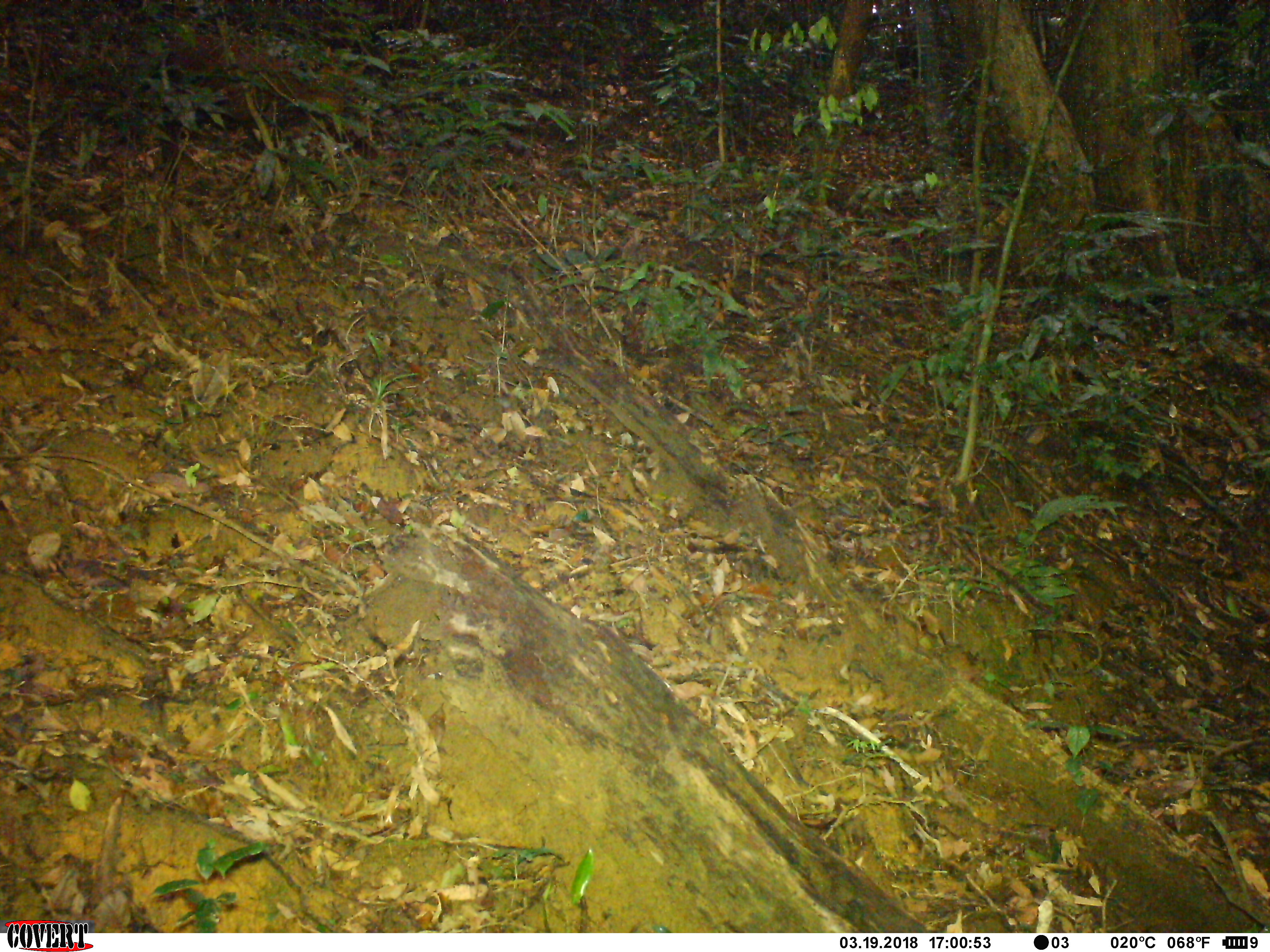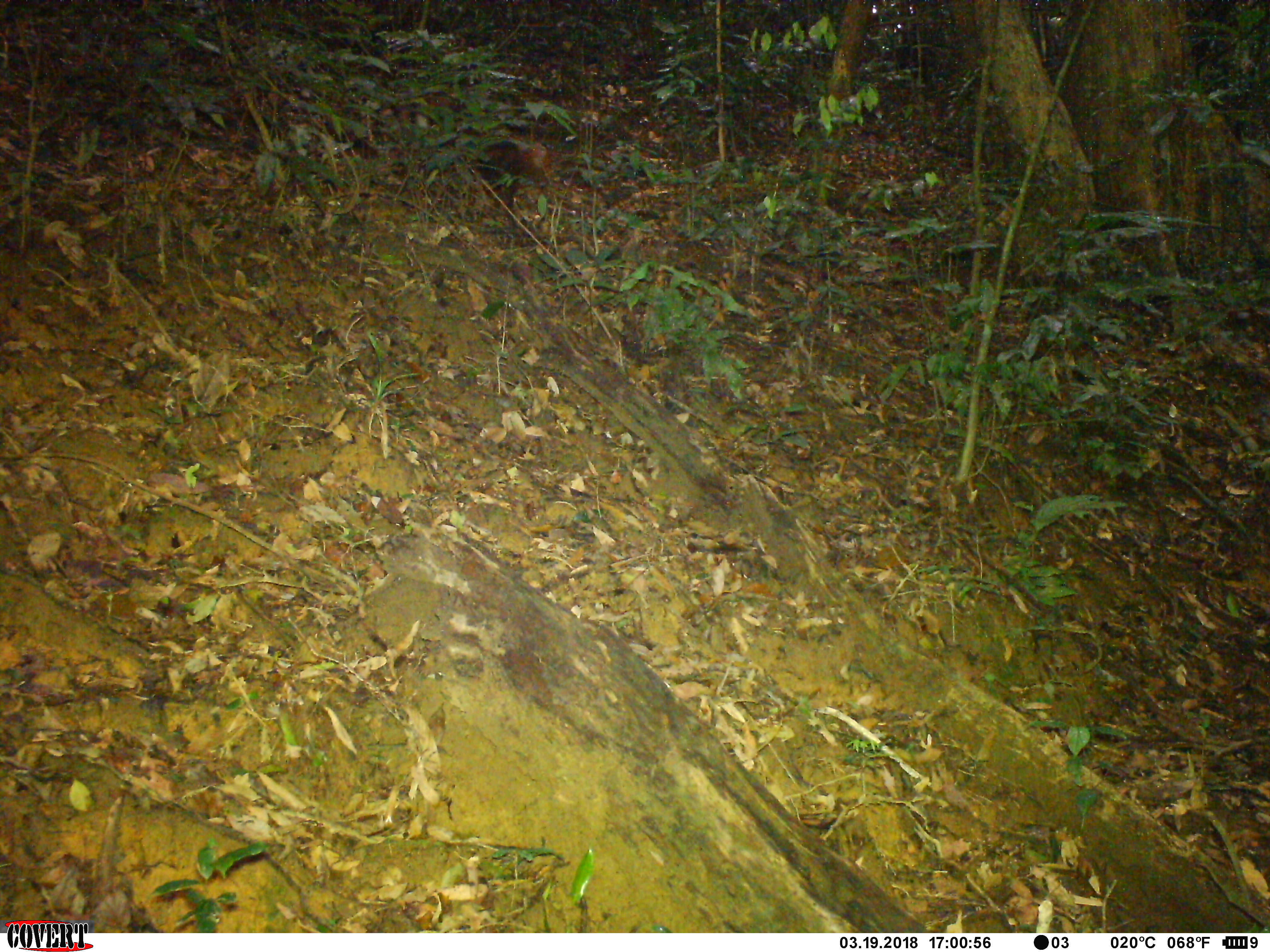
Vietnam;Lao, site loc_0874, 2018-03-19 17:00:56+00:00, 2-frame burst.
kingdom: Animalia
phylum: Chordata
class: Mammalia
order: Artiodactyla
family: Cervidae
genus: Muntiacus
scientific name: Muntiacus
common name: muntjacs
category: unidentified muntjac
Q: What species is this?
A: Unidentified muntjac (muntjacs) (Muntiacus).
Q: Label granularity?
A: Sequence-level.